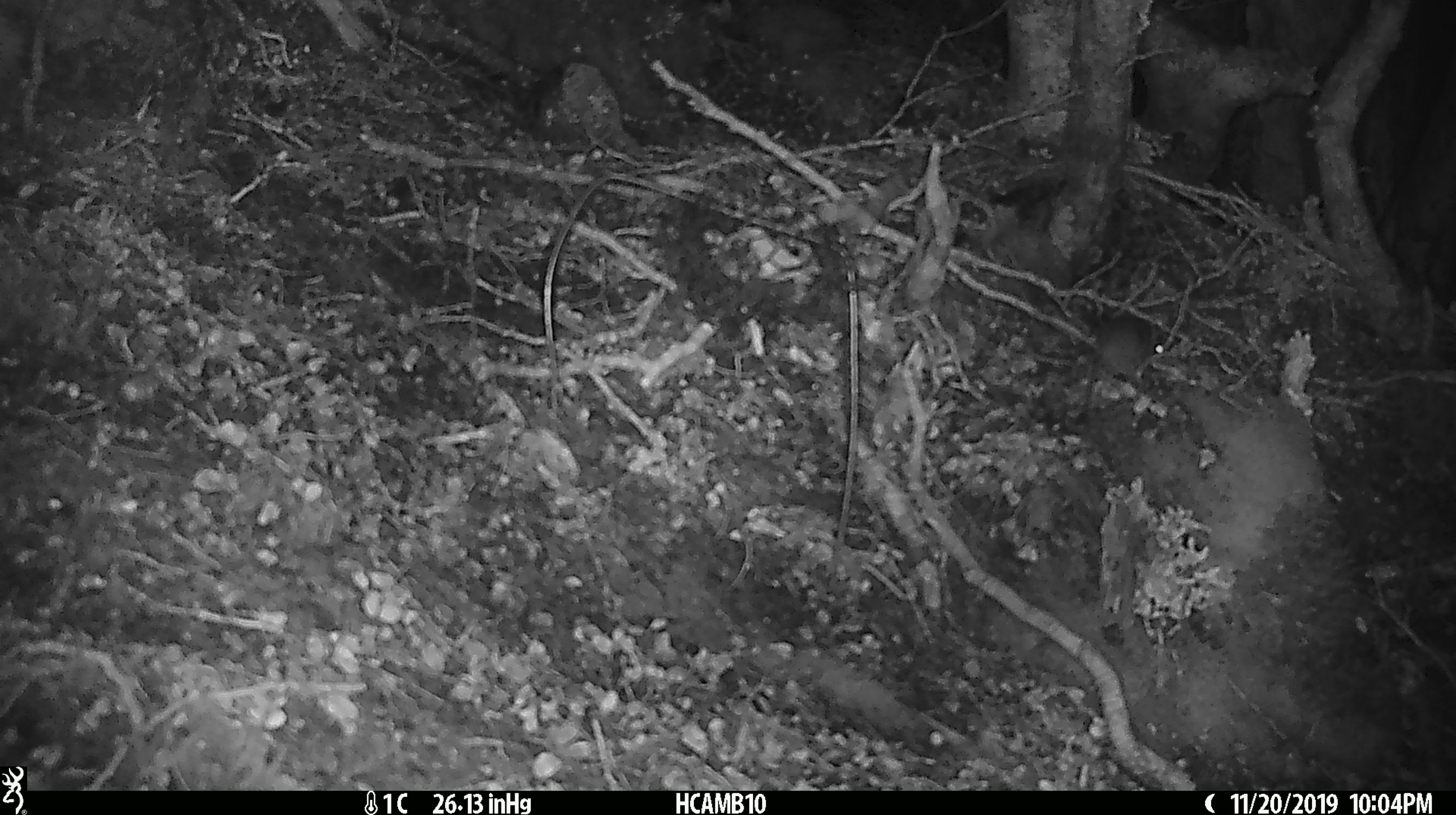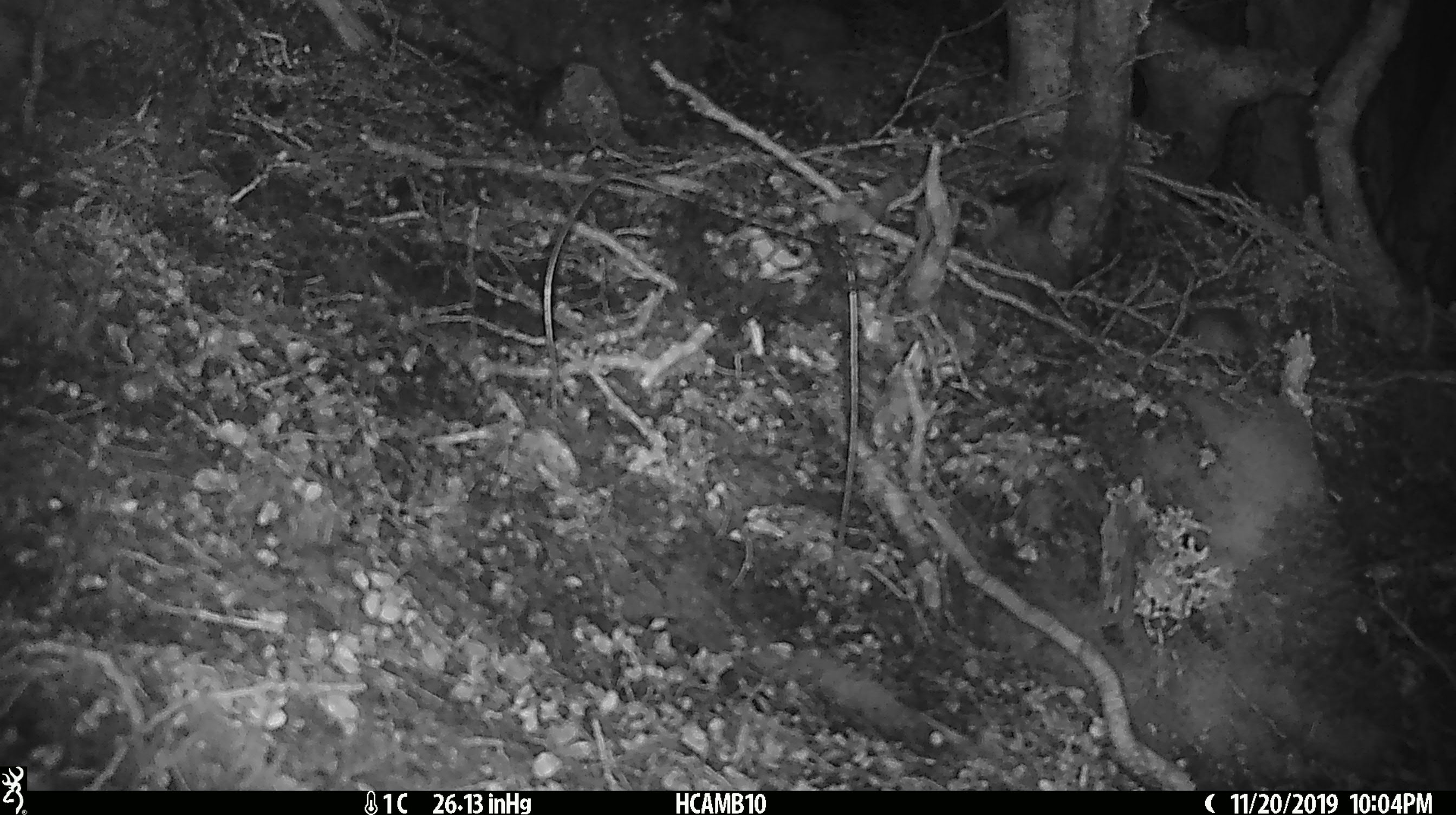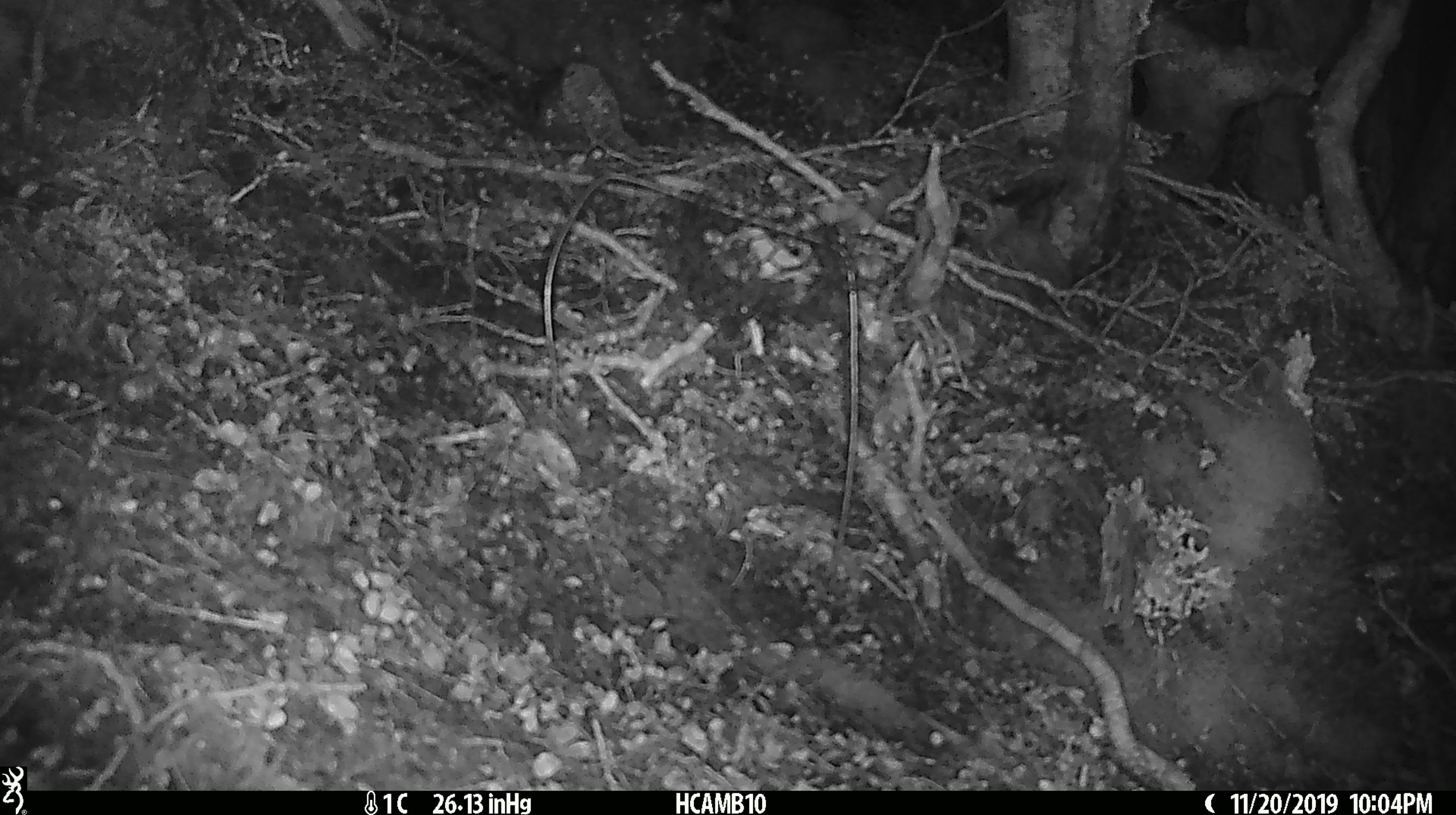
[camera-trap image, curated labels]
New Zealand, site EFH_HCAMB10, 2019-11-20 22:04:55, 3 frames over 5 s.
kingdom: Animalia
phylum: Chordata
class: Mammalia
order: Rodentia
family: Muridae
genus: Mus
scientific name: Mus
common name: mouse